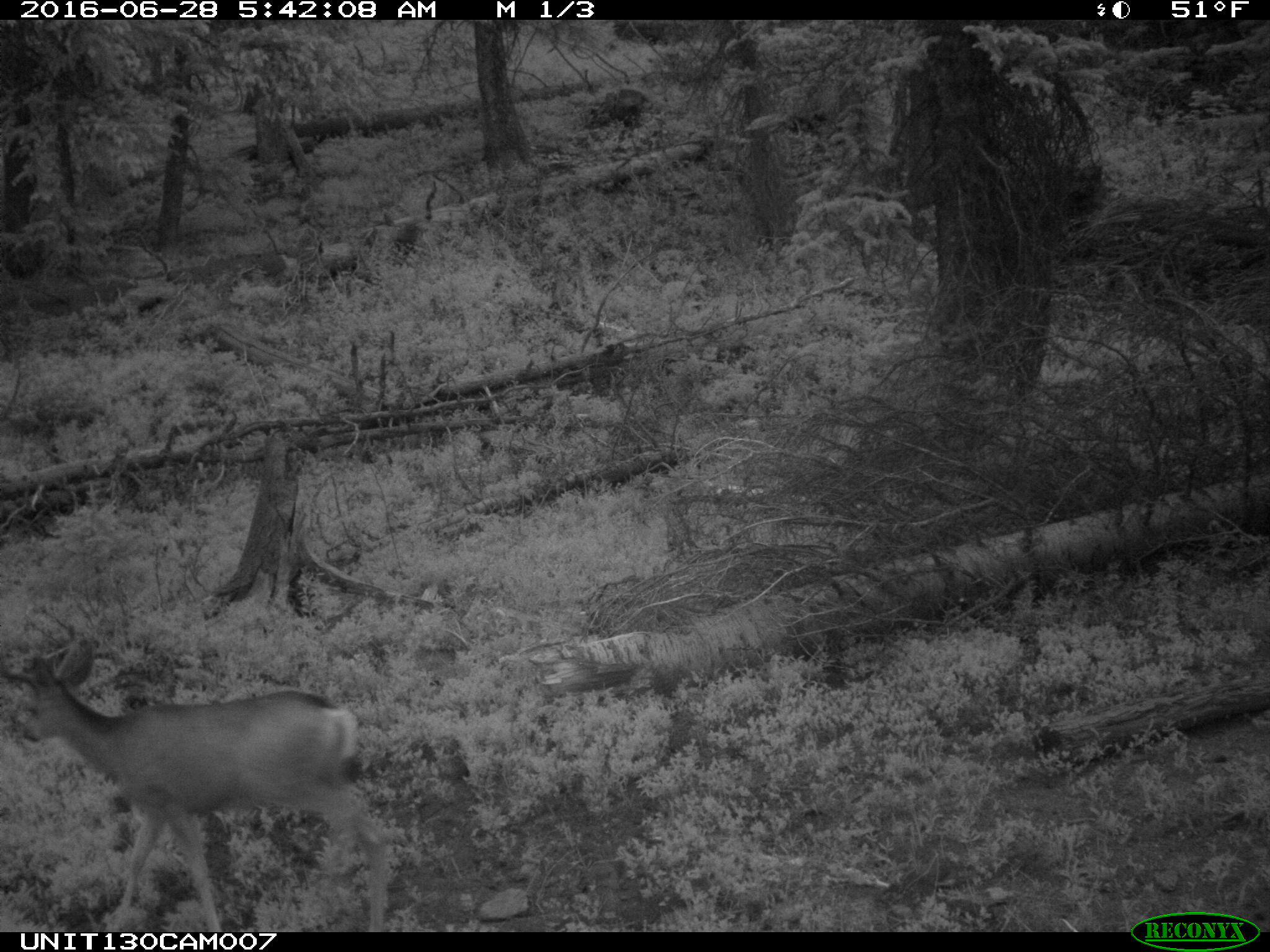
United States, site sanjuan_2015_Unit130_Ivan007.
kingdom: Animalia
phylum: Chordata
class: Mammalia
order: Artiodactyla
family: Cervidae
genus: Odocoileus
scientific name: Odocoileus hemionus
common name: mule deer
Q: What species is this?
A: Odocoileus hemionus (mule deer).